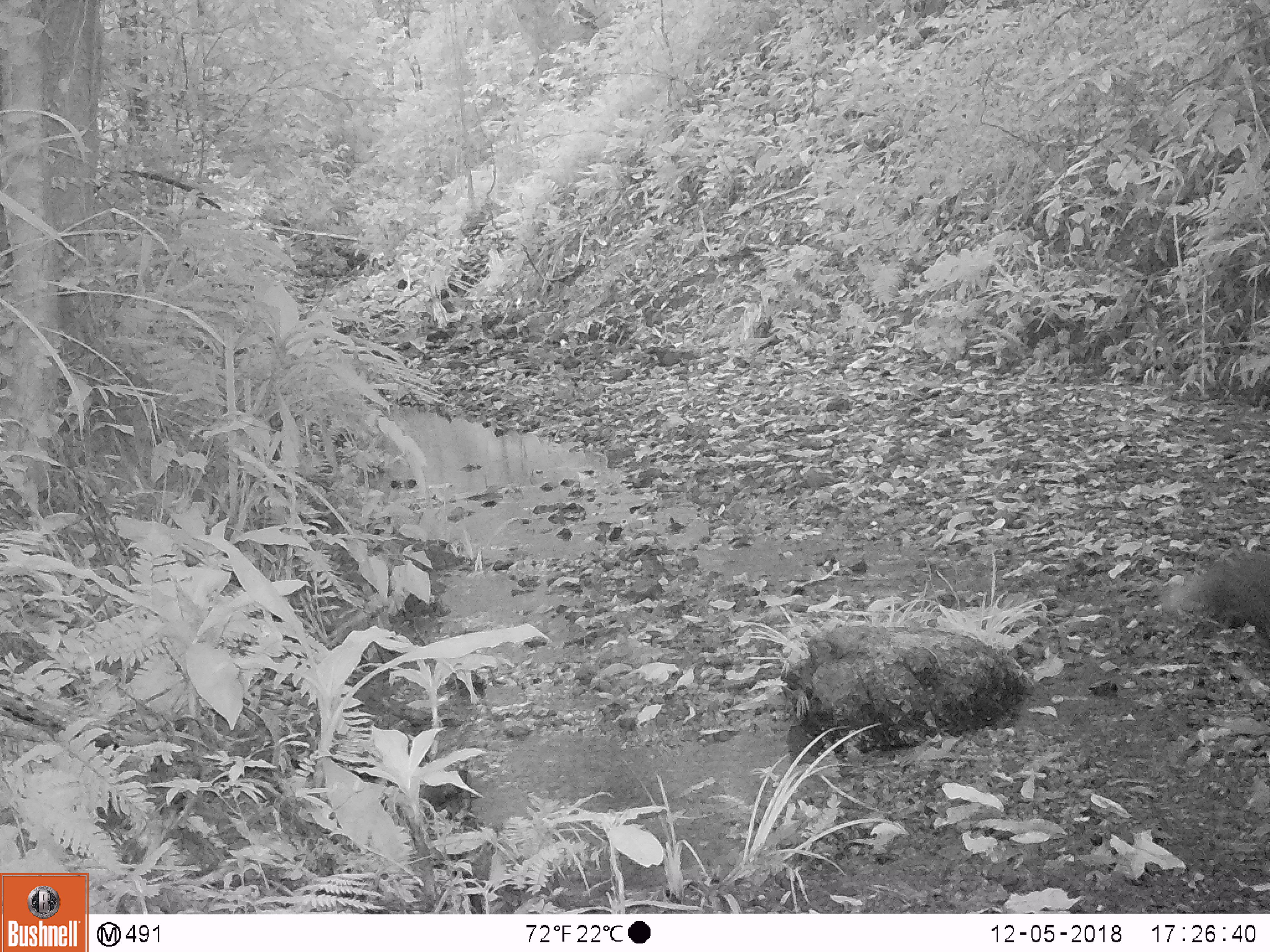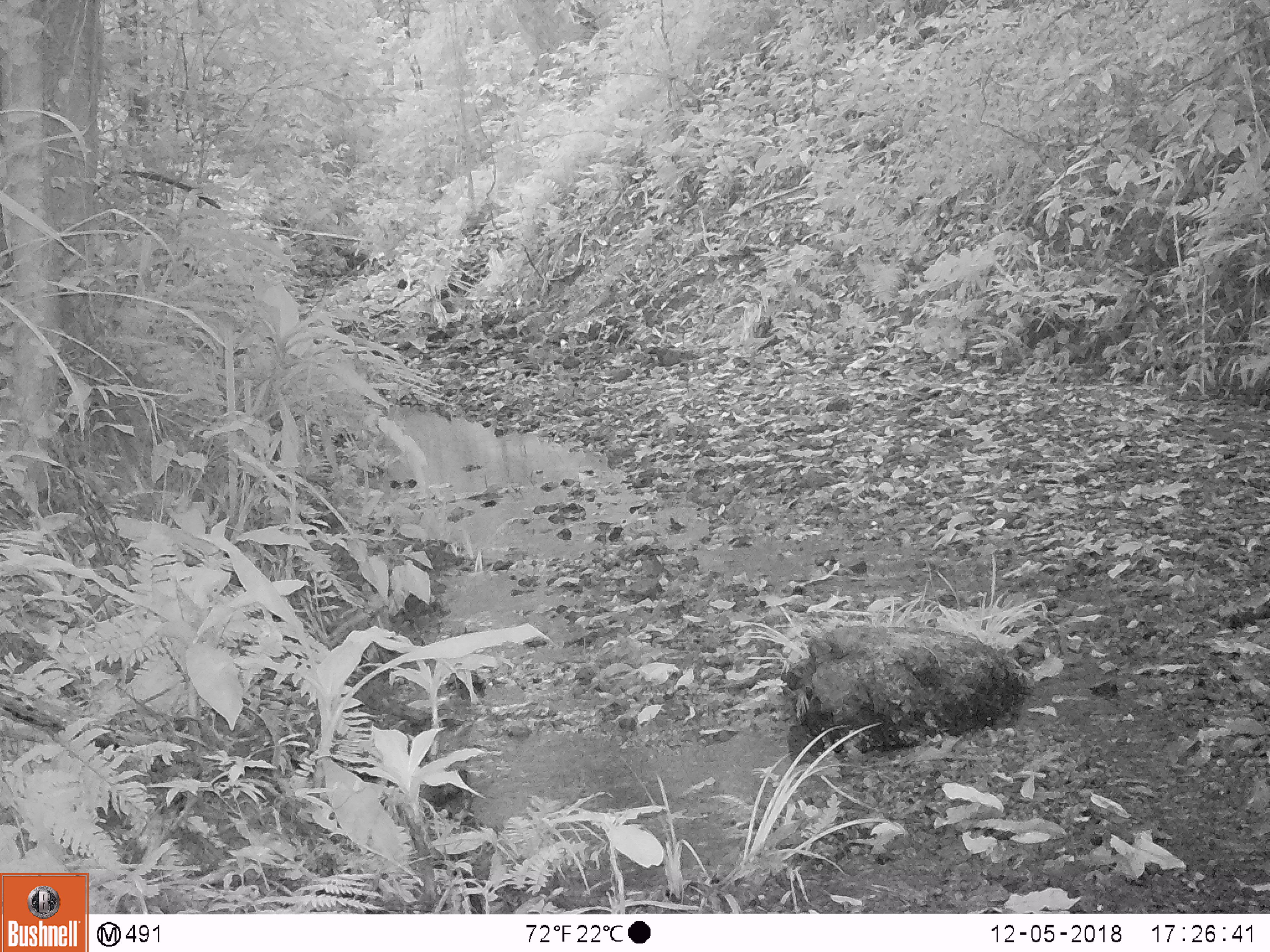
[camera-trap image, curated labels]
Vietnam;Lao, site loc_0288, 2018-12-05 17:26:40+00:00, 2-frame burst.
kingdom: Animalia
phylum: Chordata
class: Mammalia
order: Carnivora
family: Herpestidae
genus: Urva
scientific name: Urva urva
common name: crab-eating mongoose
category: crab eating mongoose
Crab eating mongoose (crab-eating mongoose) (Urva urva). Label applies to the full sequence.